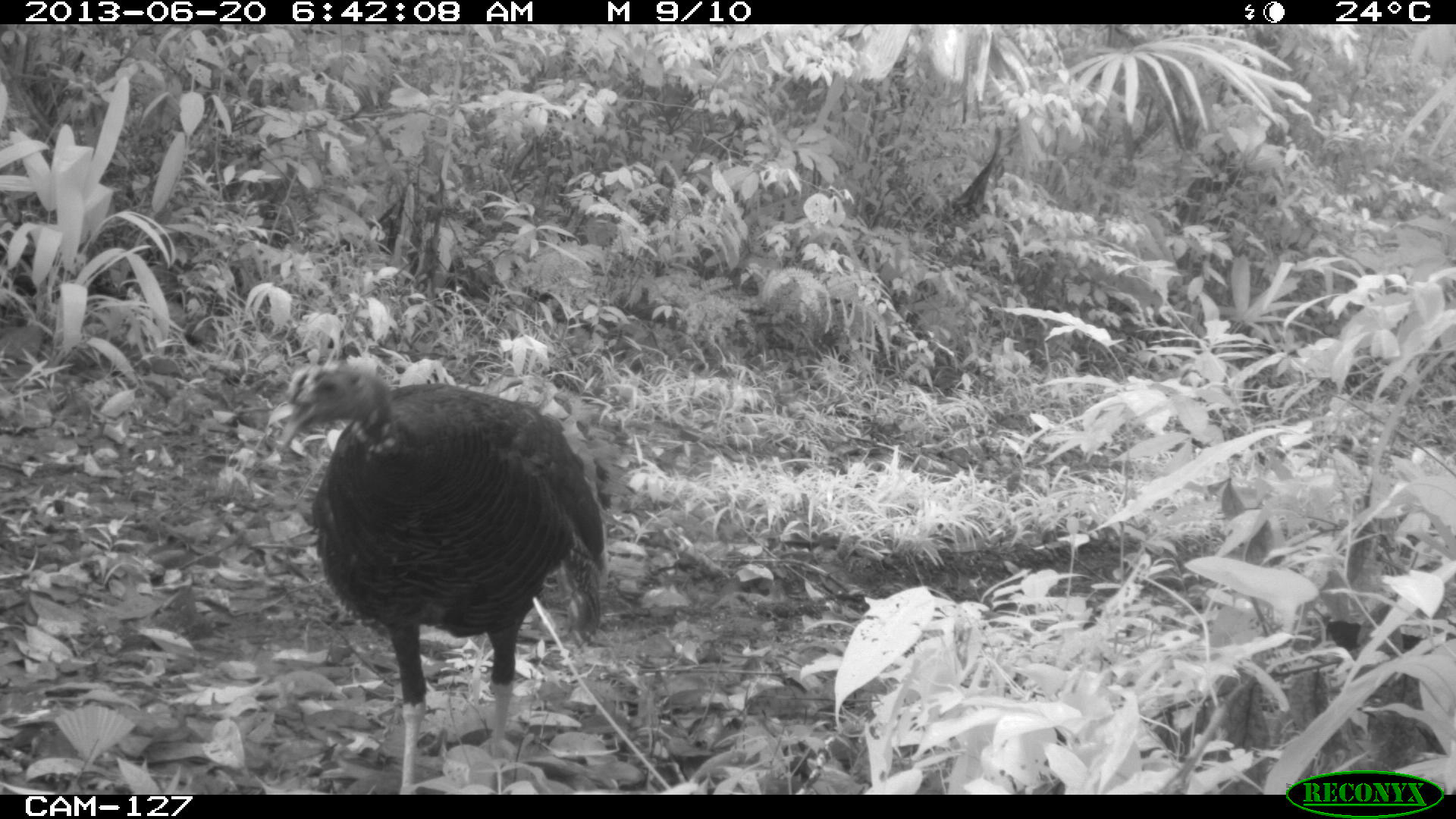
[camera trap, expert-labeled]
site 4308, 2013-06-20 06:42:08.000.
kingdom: Animalia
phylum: Chordata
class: Aves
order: Galliformes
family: Phasianidae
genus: Meleagris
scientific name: Meleagris ocellata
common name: ocellated turkey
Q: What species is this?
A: Meleagris ocellata (ocellated turkey).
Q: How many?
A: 1.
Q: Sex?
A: Female.